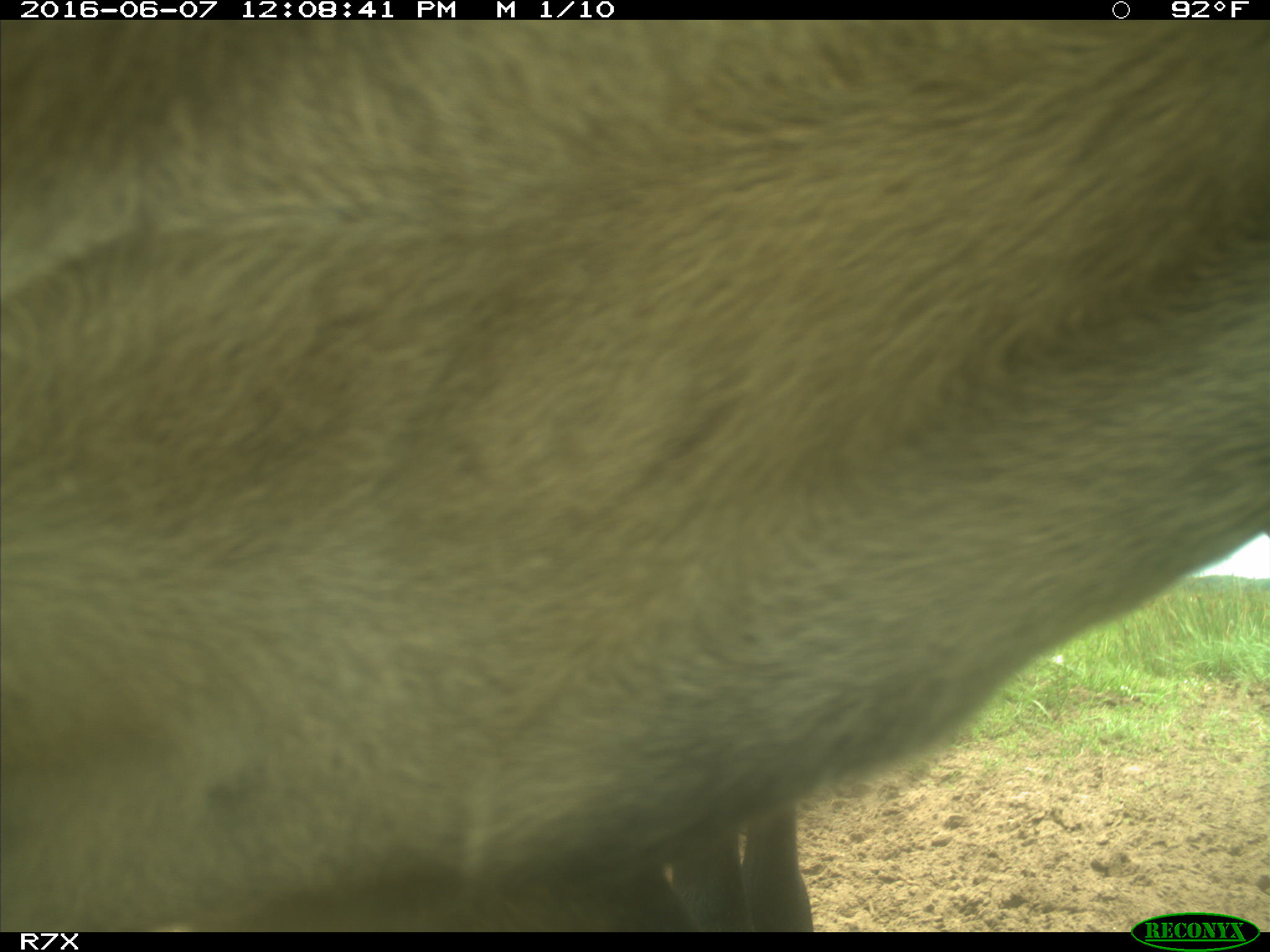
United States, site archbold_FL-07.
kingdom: Animalia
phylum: Chordata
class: Mammalia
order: Artiodactyla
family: Bovidae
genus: Bos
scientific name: Bos taurus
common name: domestic cow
Bos taurus (domestic cow).